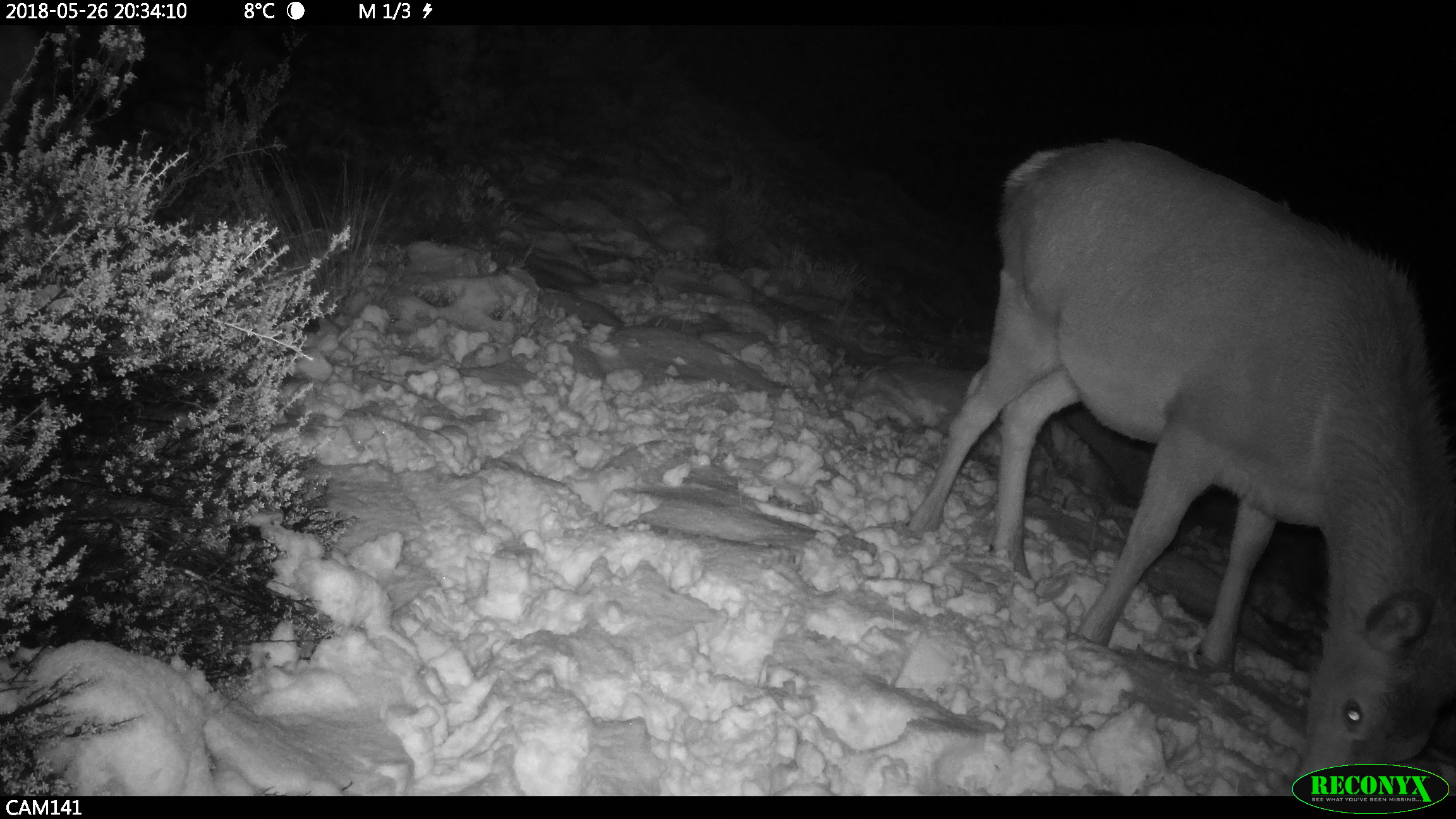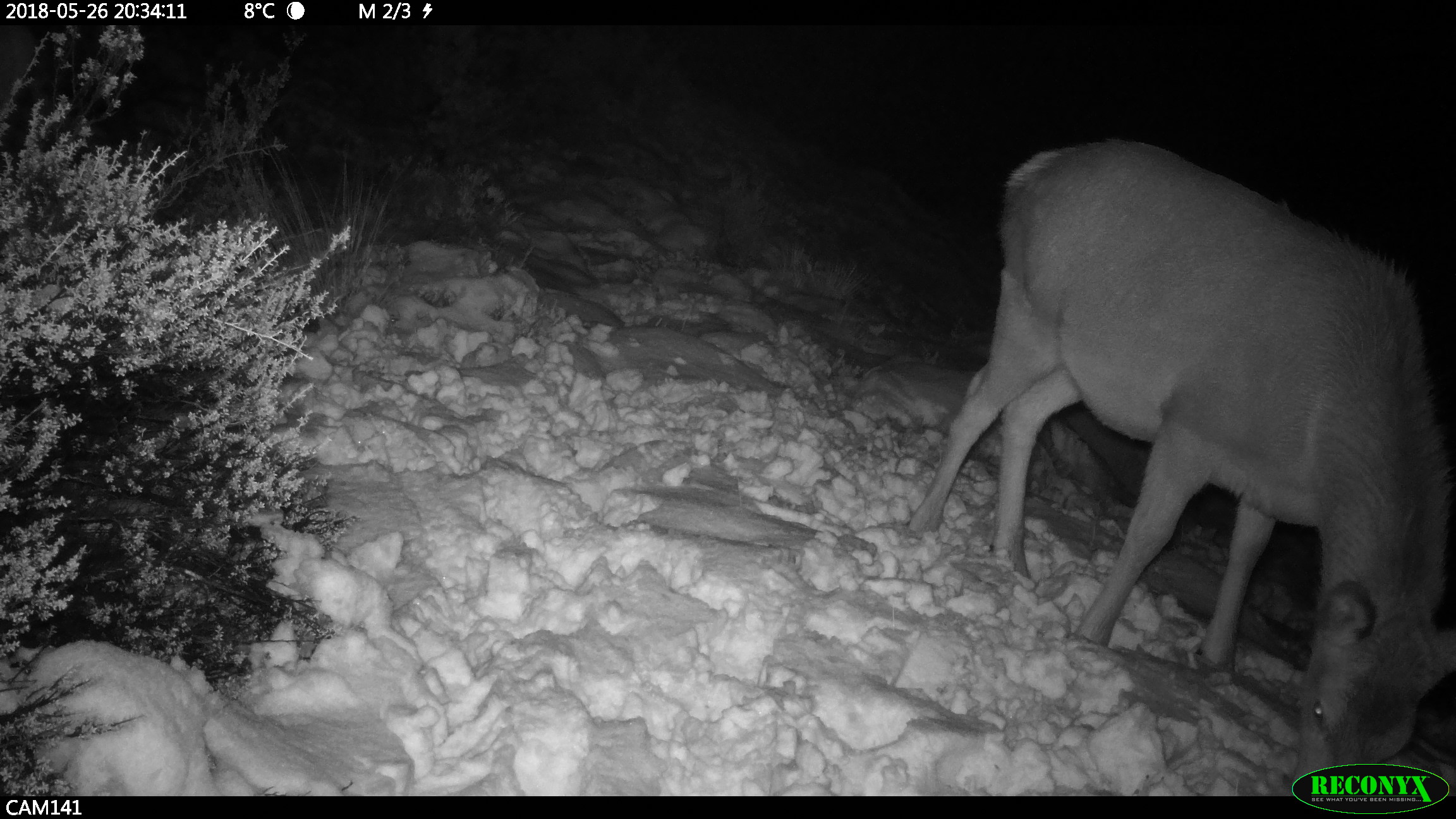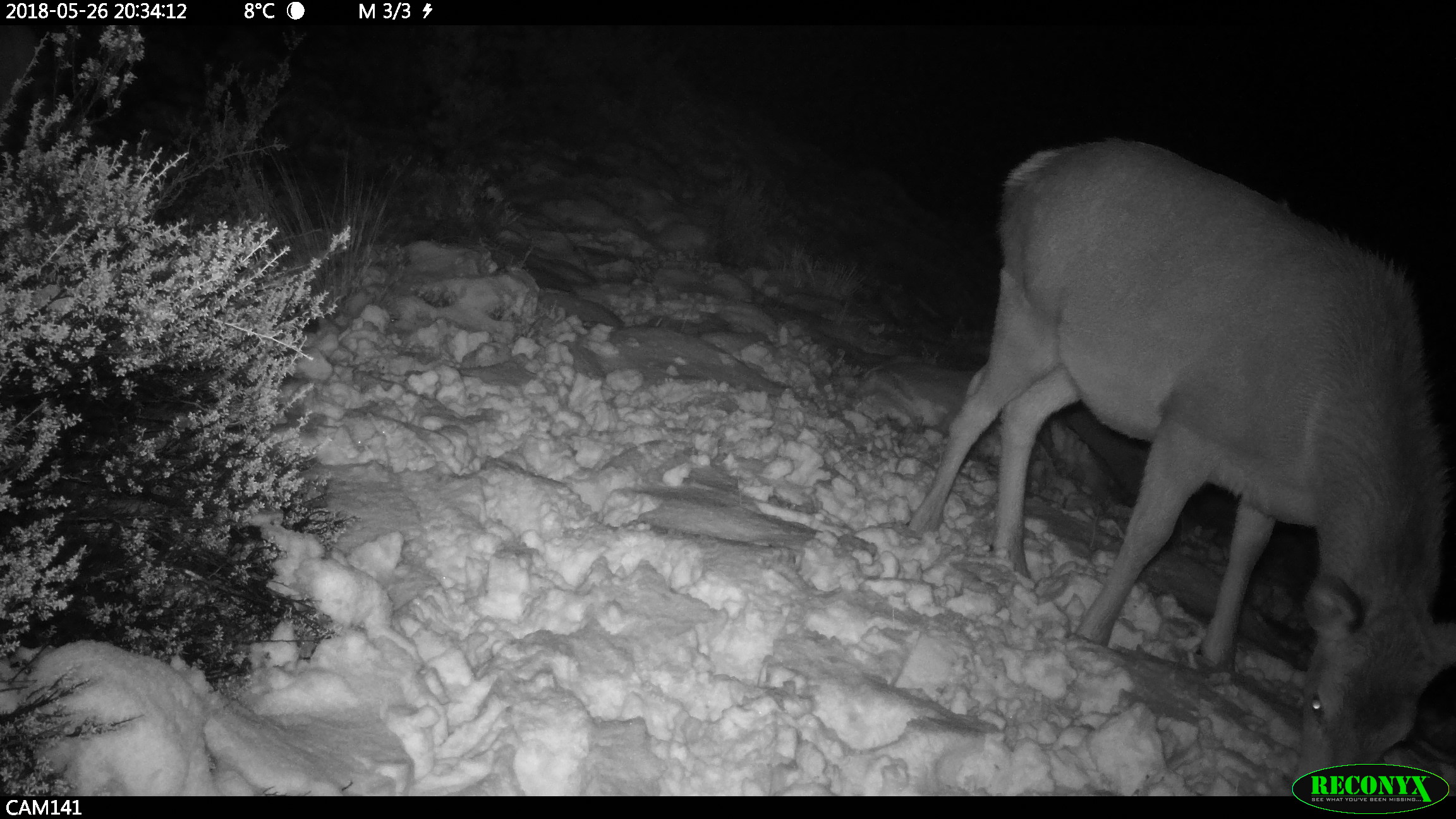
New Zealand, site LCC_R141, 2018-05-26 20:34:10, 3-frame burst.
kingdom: Animalia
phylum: Chordata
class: Mammalia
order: Artiodactyla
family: Cervidae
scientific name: Cervidae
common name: deer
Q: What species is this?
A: Deer (Cervidae).